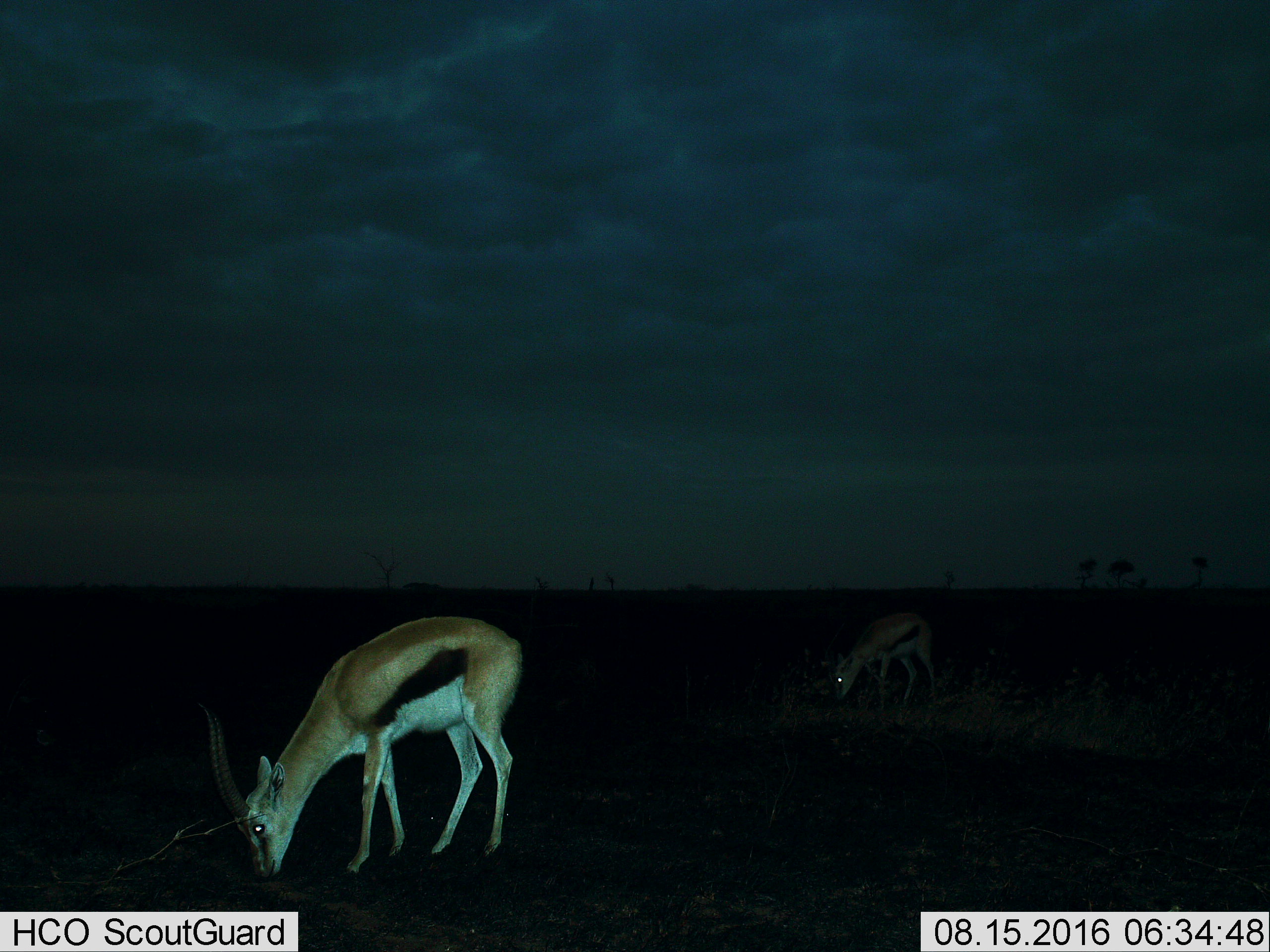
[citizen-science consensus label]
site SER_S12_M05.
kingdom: Animalia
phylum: Chordata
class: Mammalia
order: Artiodactyla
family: Bovidae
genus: Eudorcas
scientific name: Eudorcas thomsonii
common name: thomson's gazelle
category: gazellethomsons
Gazellethomsons (thomson's gazelle) (Eudorcas thomsonii), count 2. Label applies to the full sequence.